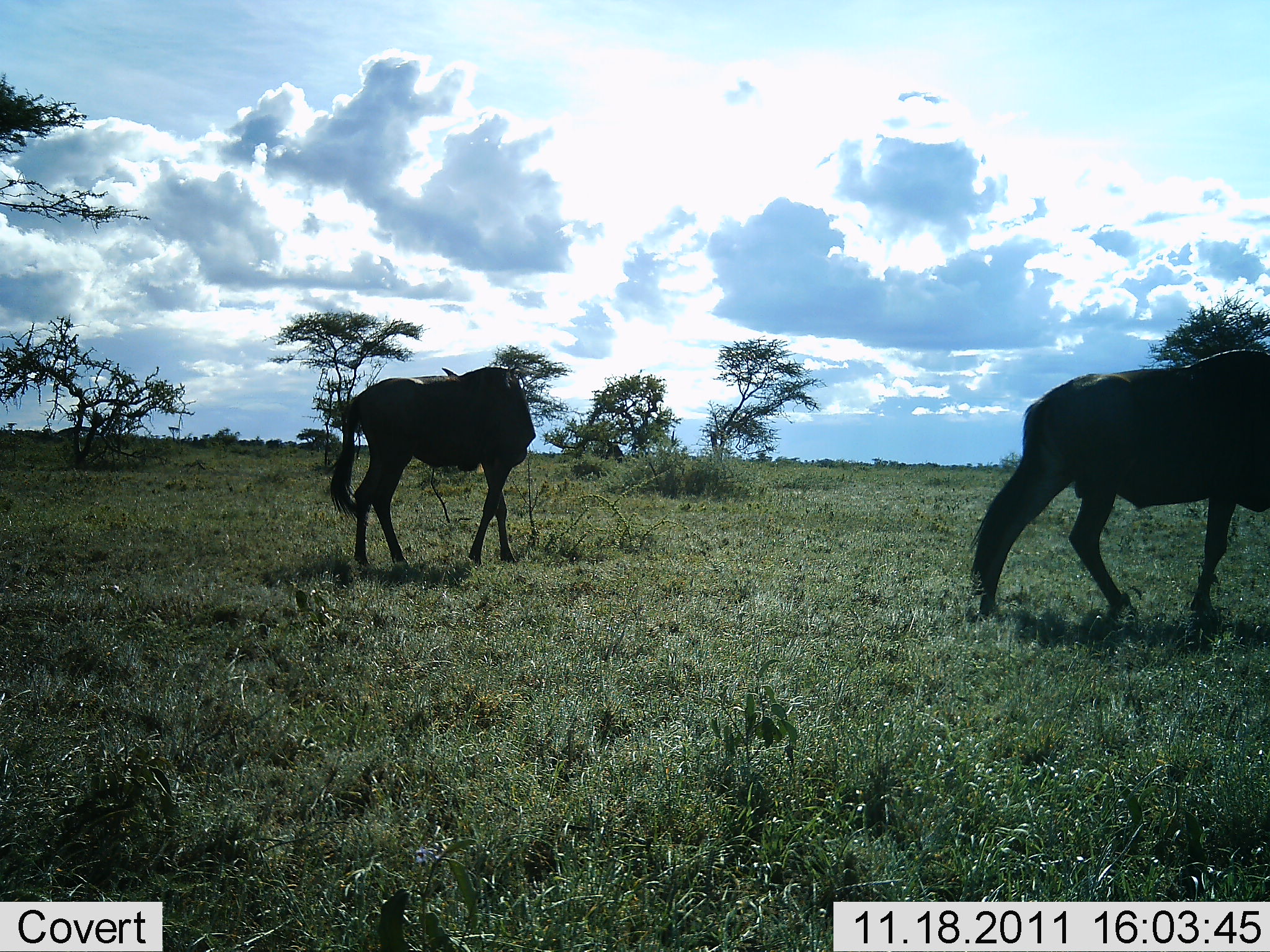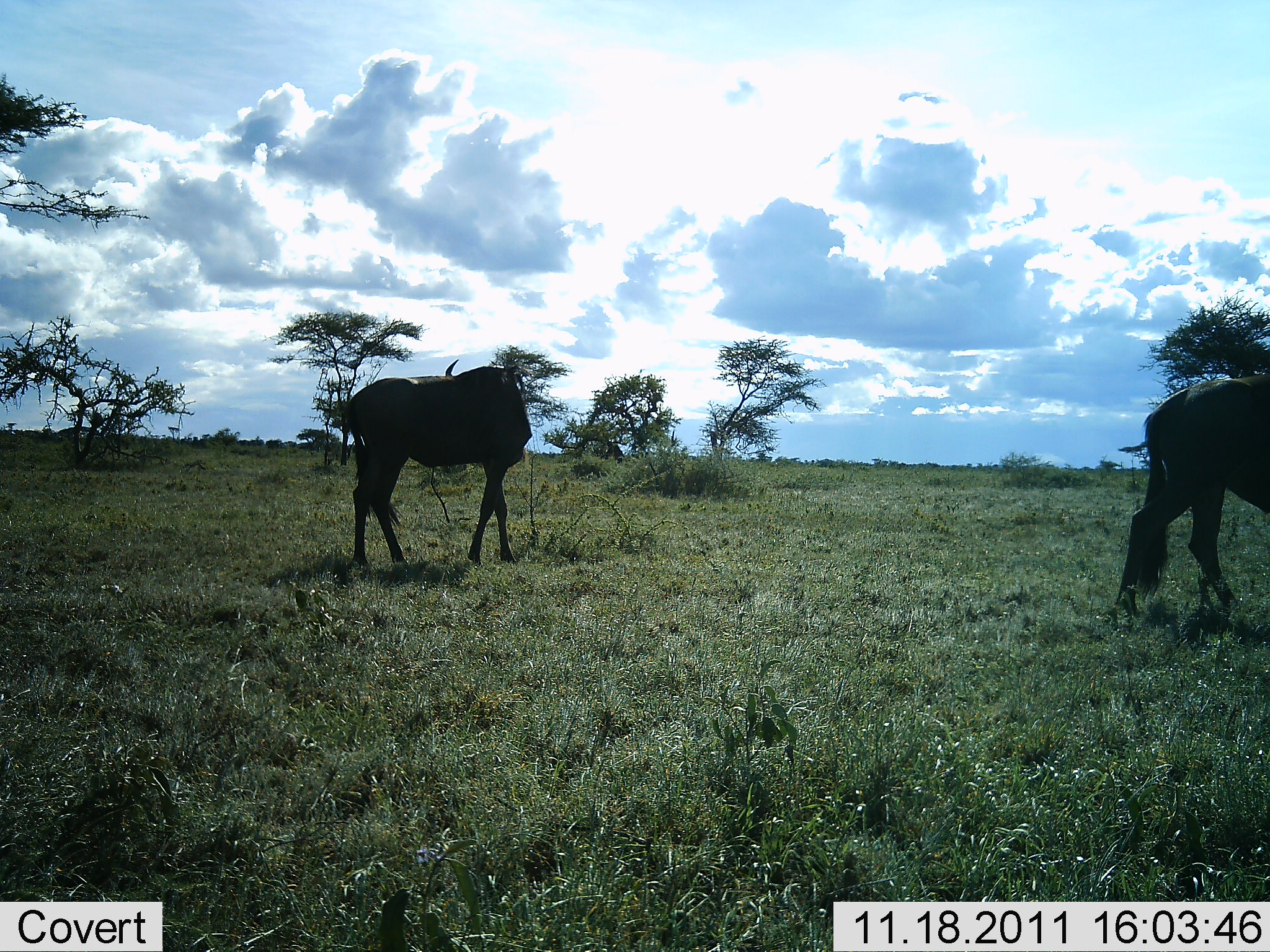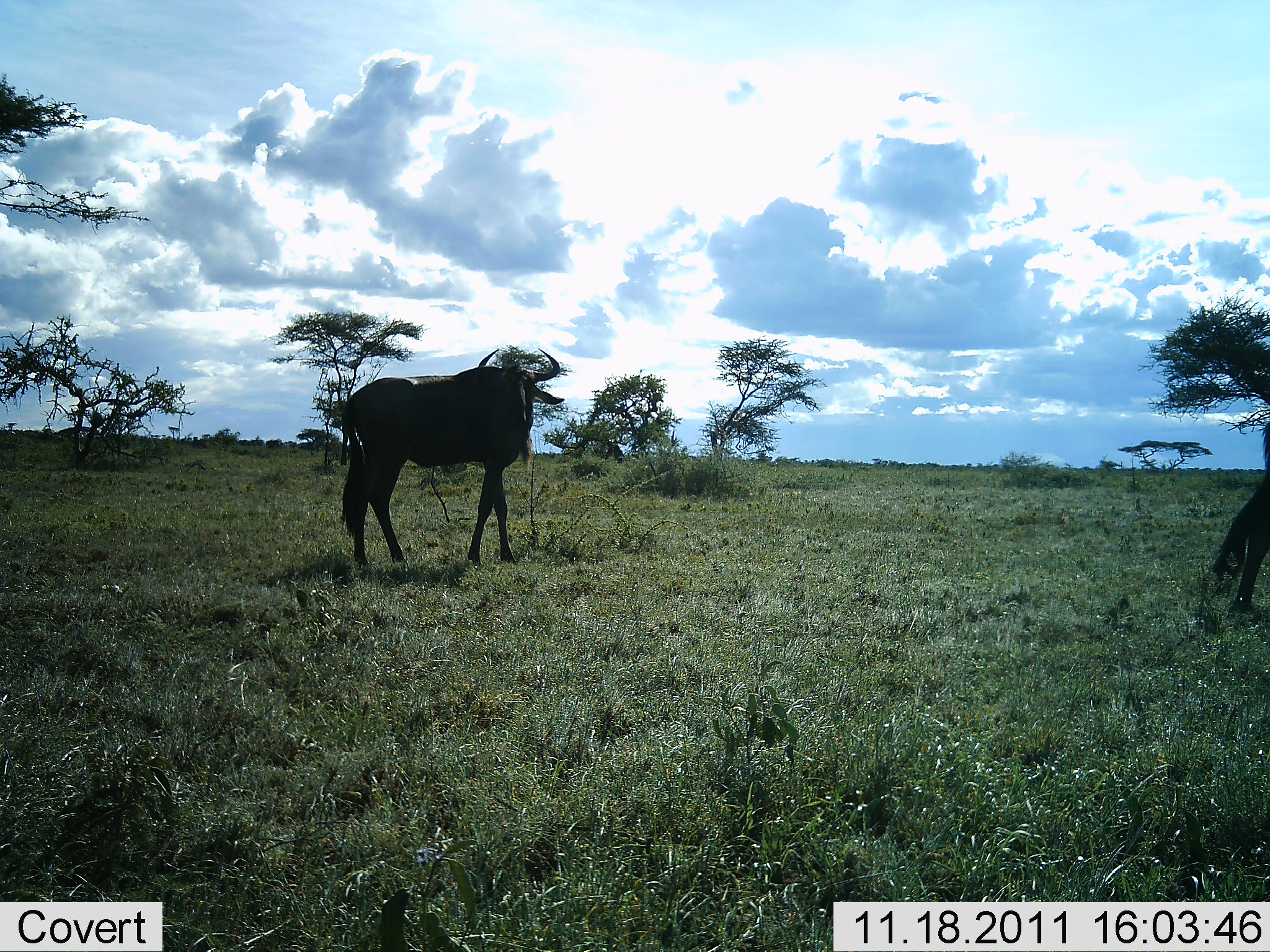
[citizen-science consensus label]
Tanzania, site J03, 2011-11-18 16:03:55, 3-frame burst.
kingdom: Animalia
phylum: Chordata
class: Mammalia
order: Artiodactyla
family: Bovidae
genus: Connochaetes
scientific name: Connochaetes taurinus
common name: blue wildebeest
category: wildebeest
Wildebeest (blue wildebeest) (Connochaetes taurinus), count 2. Behavior (volunteer vote fractions): standing 85%, resting 0%, moving 69%, interacting 0%. Young present (vote fraction): 0%. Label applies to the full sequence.